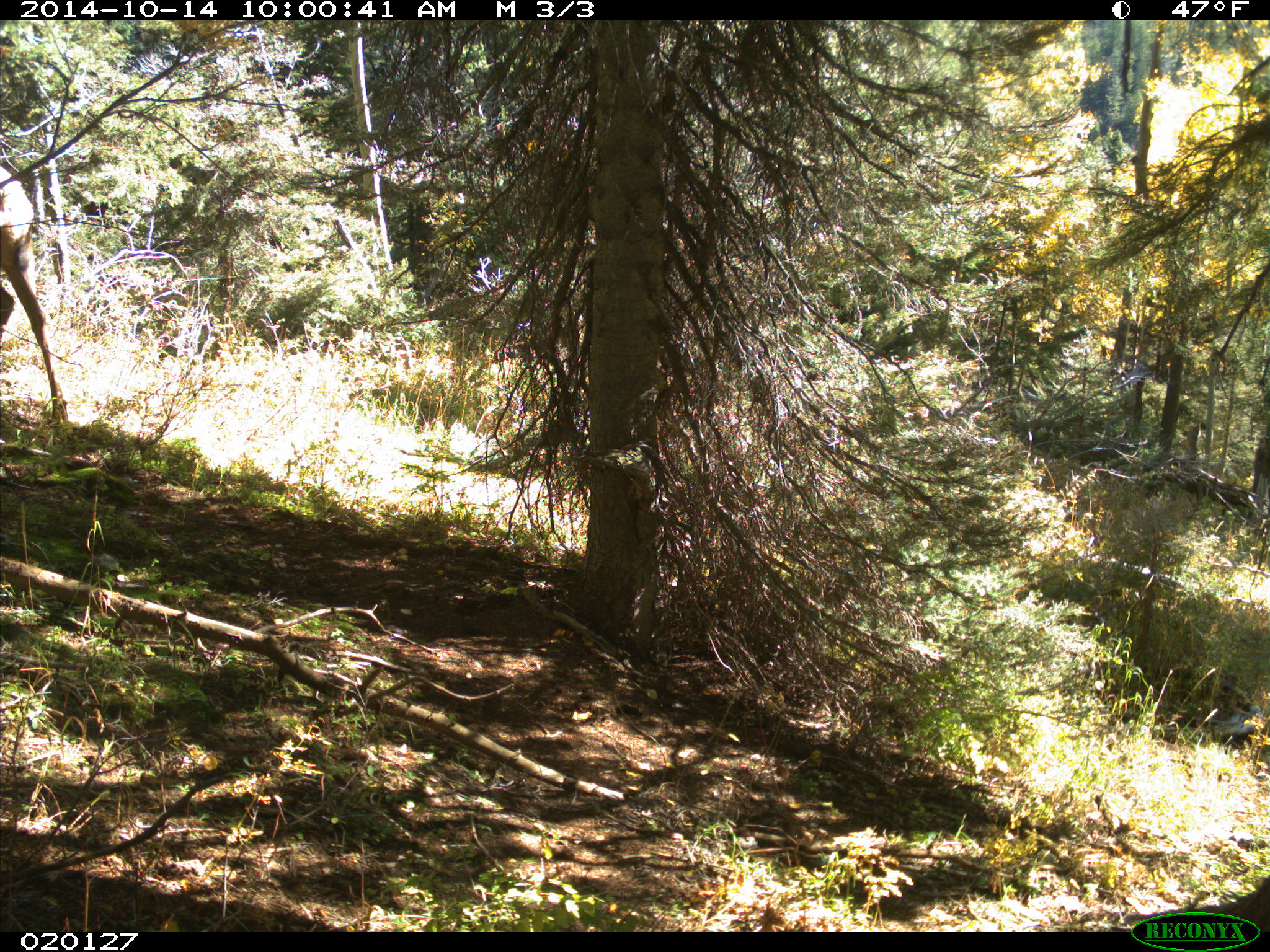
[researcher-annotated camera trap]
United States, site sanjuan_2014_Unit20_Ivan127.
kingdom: Animalia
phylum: Chordata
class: Mammalia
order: Artiodactyla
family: Cervidae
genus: Cervus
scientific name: Cervus elaphus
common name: red deer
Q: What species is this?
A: Cervus elaphus (red deer).